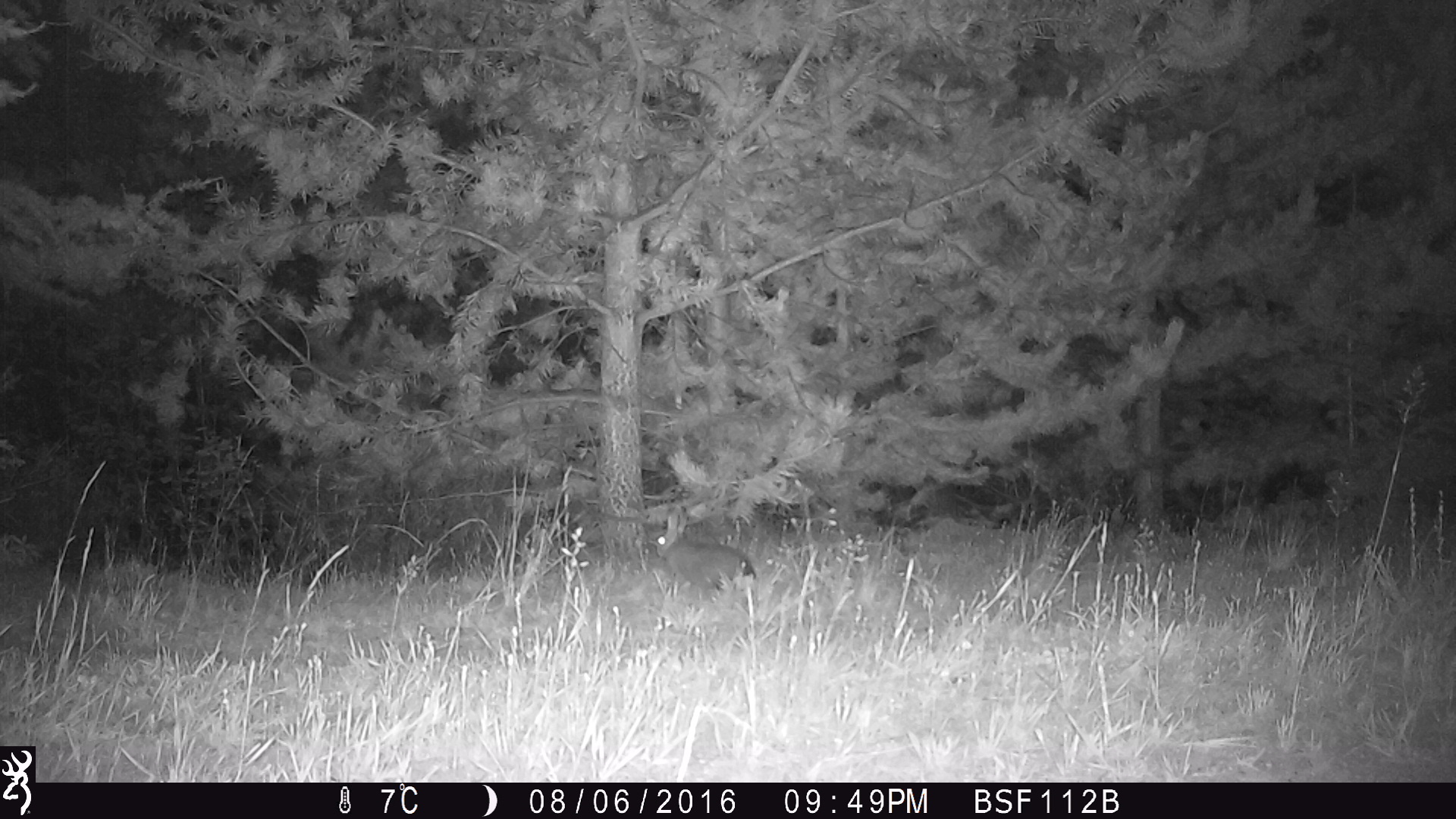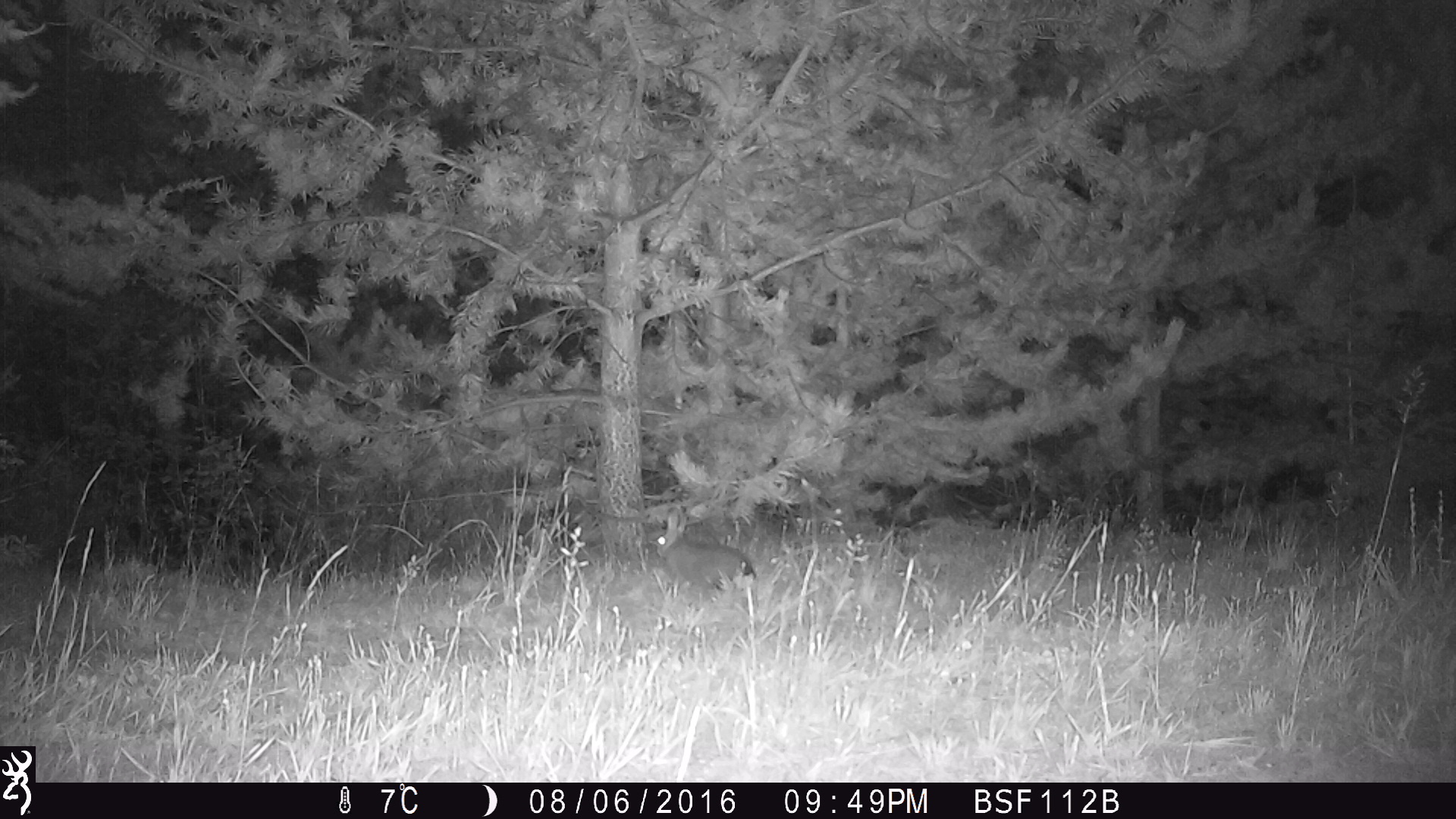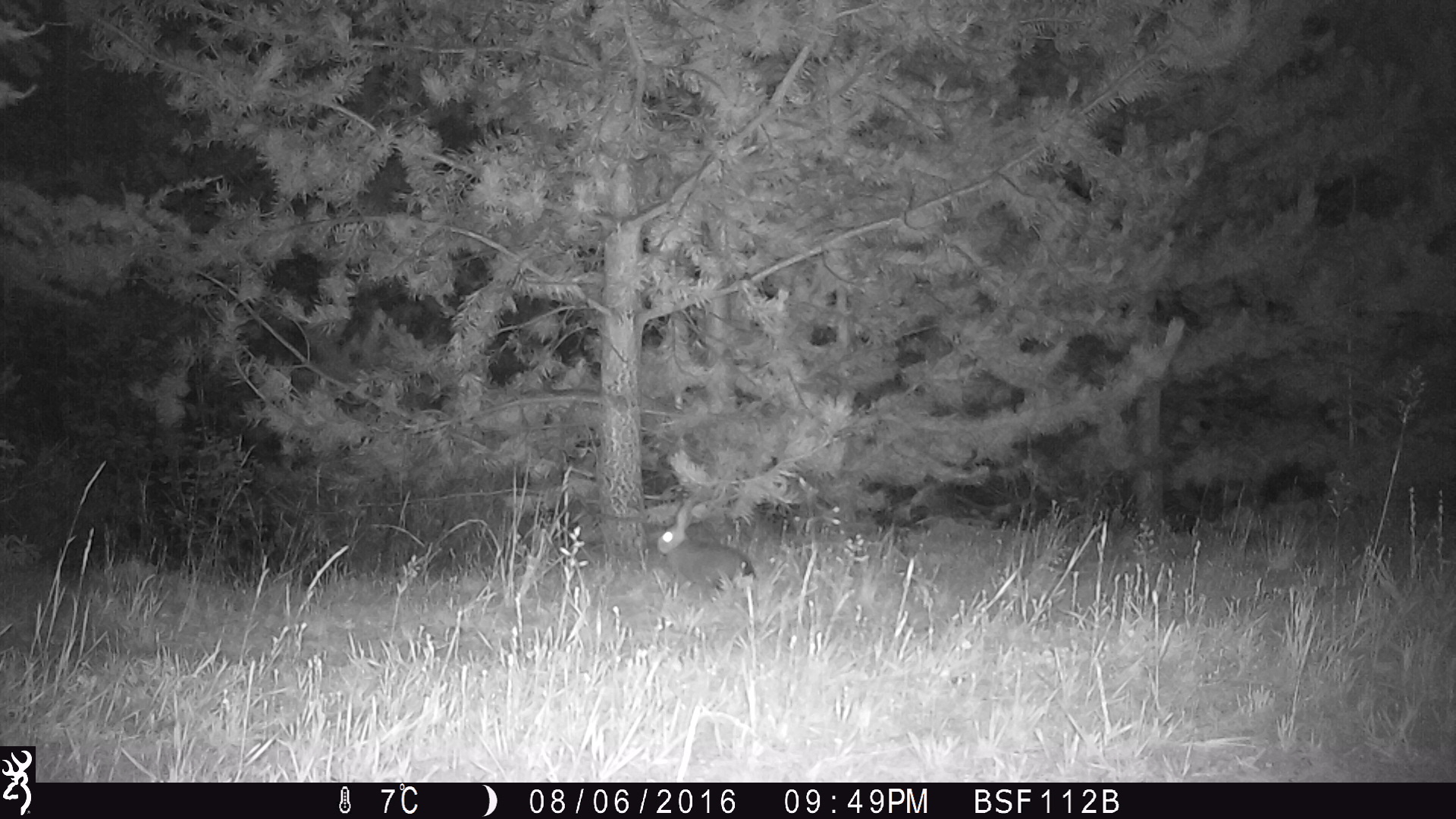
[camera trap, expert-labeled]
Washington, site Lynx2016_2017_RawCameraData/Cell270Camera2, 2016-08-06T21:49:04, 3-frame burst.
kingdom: Animalia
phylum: Chordata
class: Mammalia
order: Lagomorpha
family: Leporidae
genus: Lepus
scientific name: Lepus americanus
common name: snowshoe hare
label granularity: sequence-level